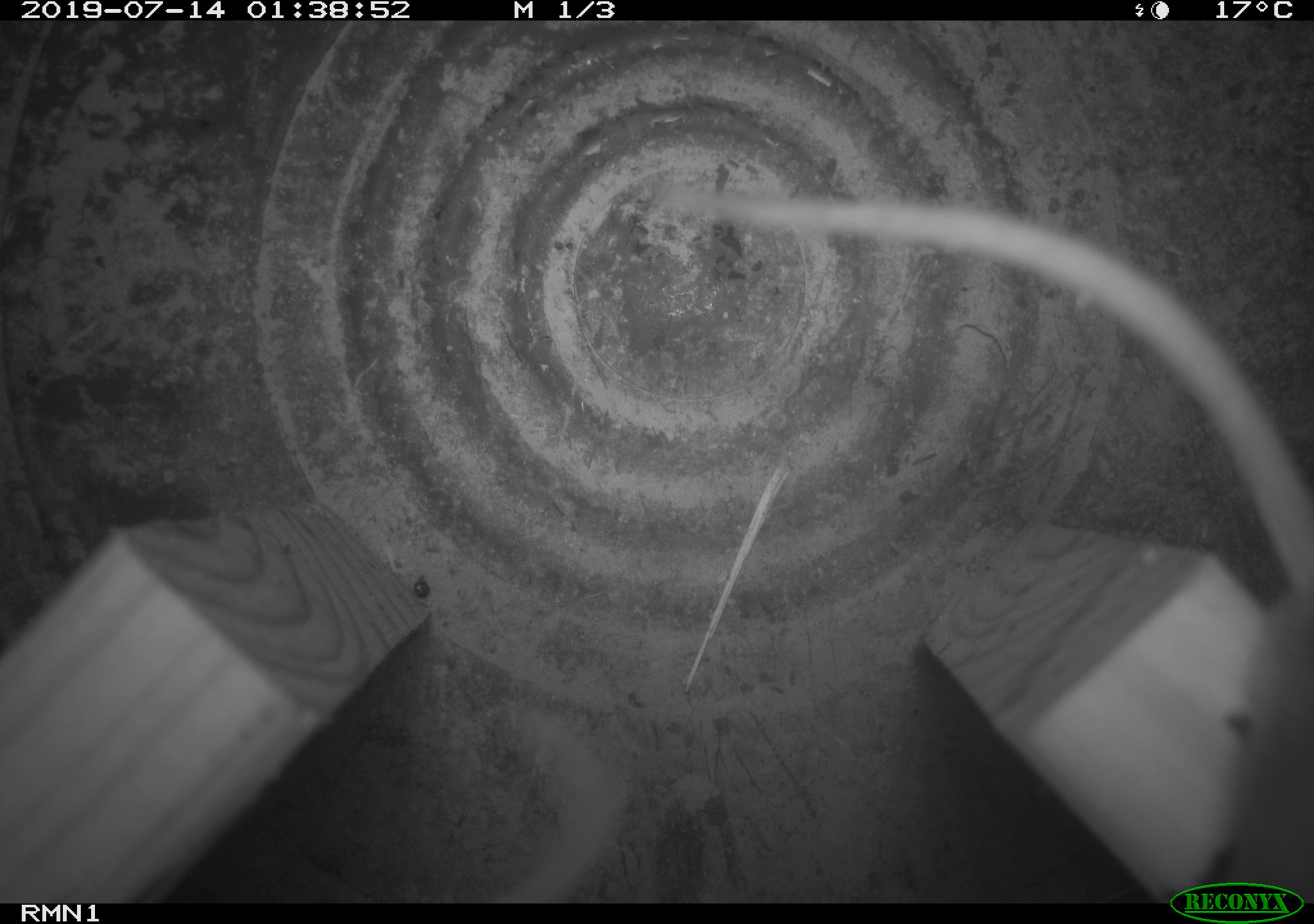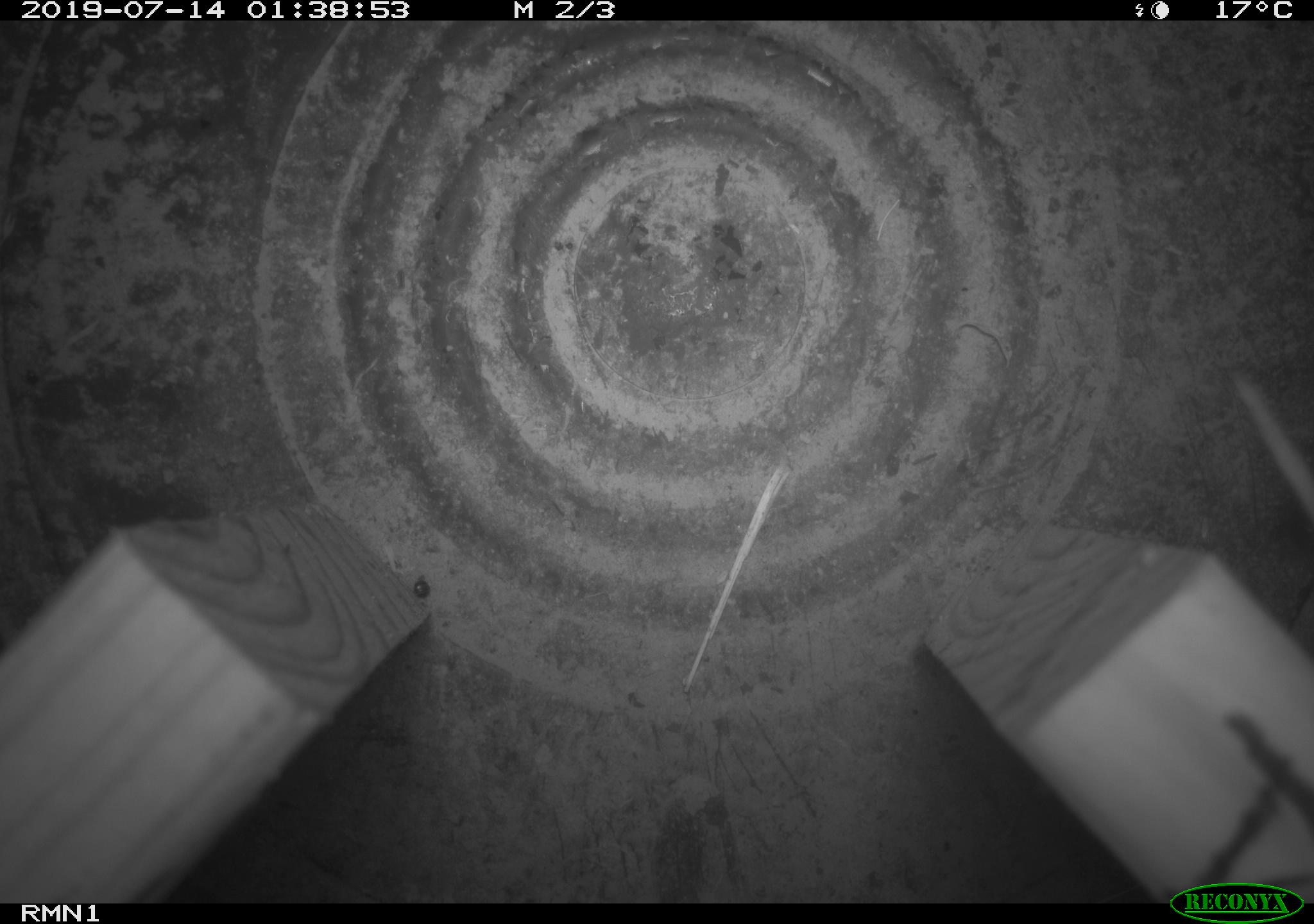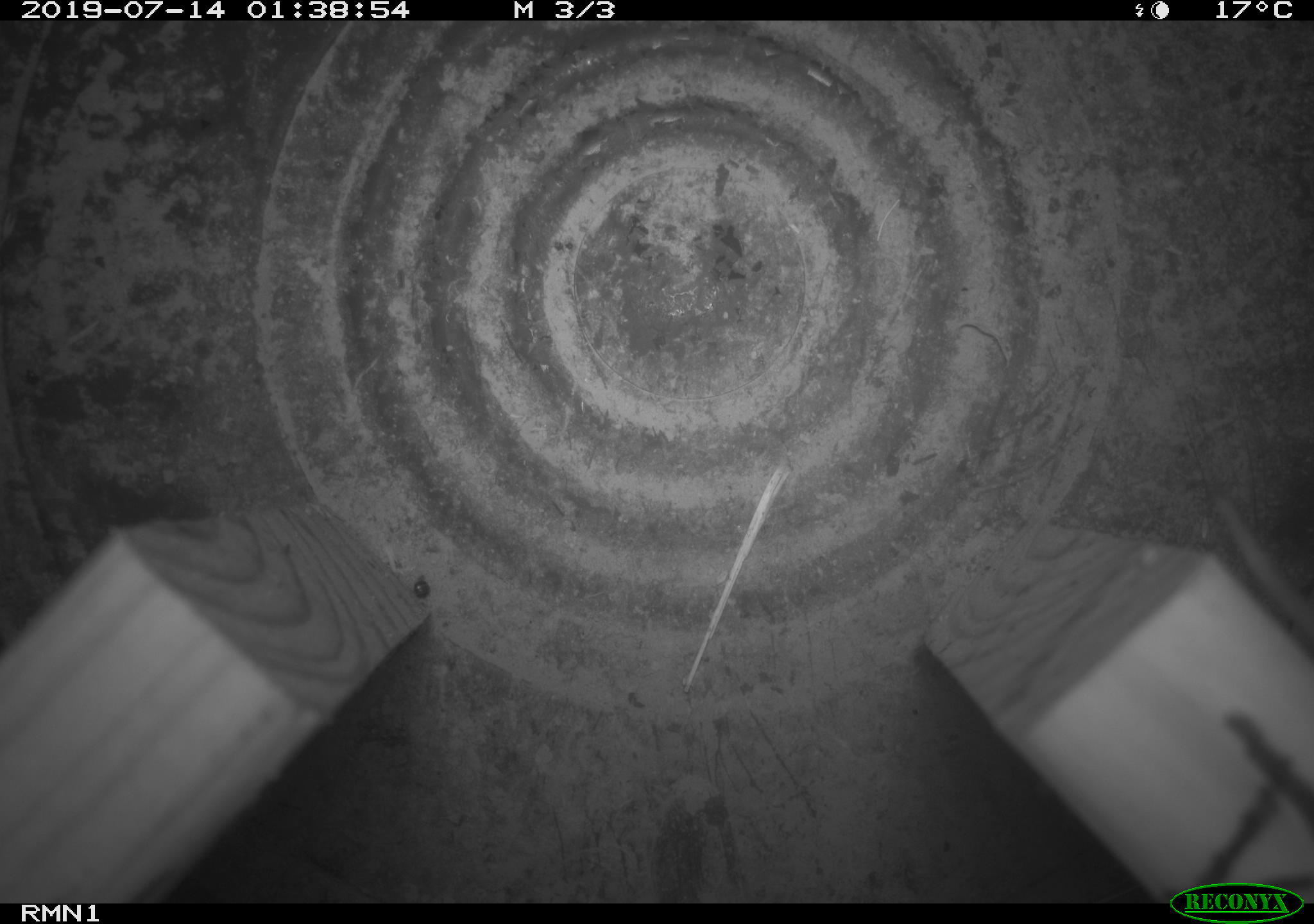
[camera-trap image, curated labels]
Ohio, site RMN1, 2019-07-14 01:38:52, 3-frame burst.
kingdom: Animalia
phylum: Chordata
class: Mammalia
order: Rodentia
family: Cricetidae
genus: Peromyscus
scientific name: Peromyscus leucopus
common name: white-footed mouse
White-footed mouse (Peromyscus leucopus).